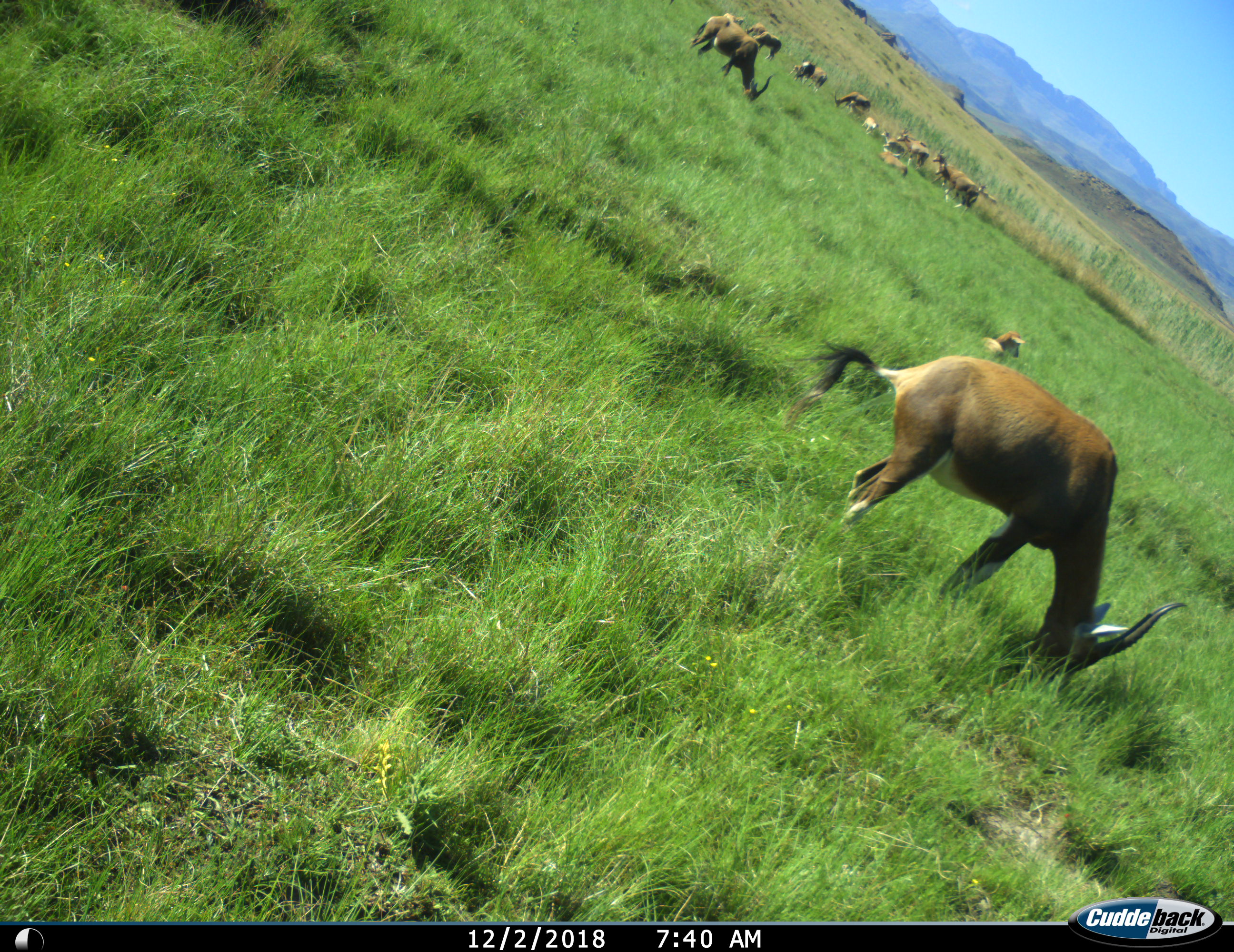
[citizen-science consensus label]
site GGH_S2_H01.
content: unidentified animal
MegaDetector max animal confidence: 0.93